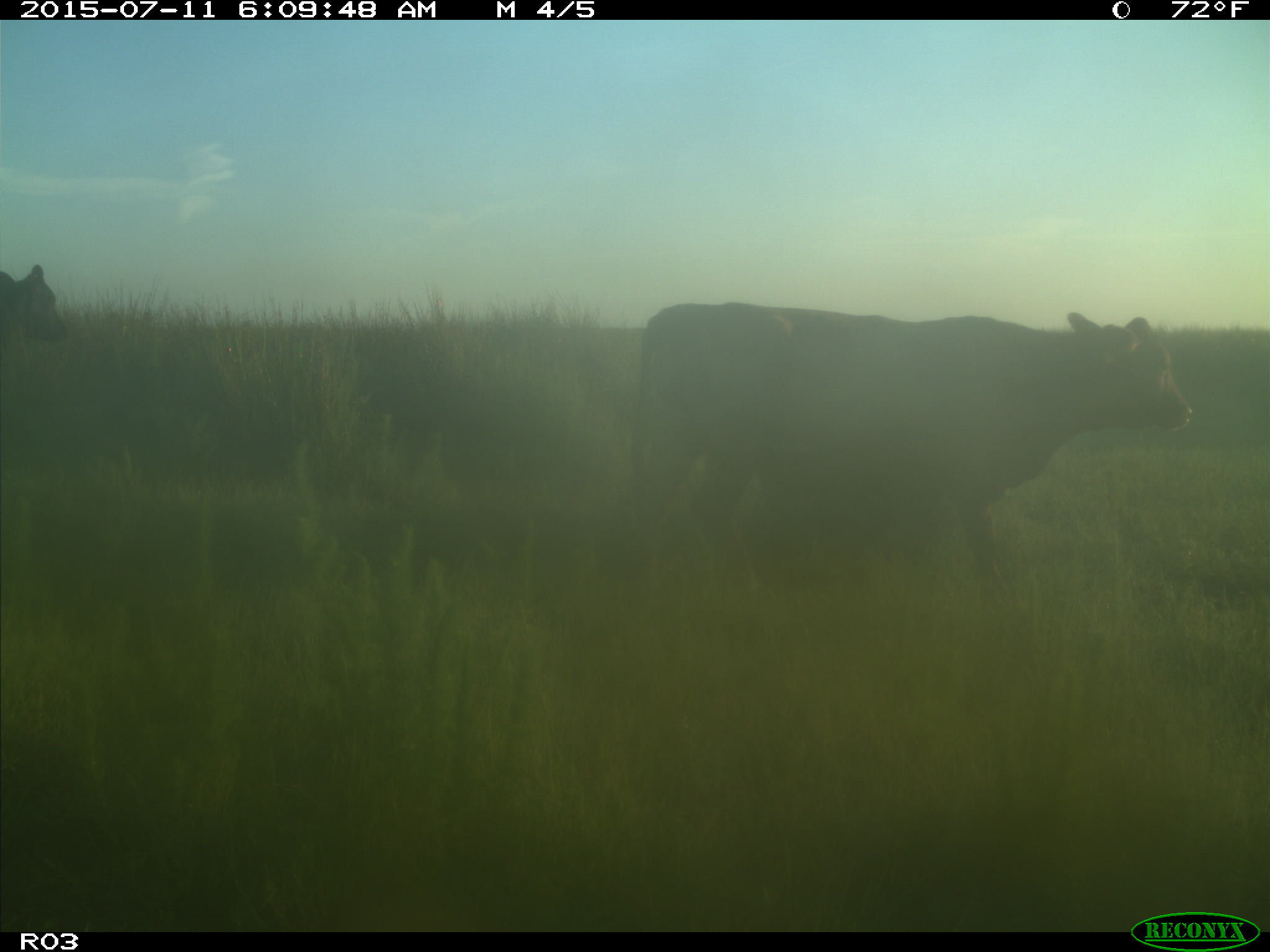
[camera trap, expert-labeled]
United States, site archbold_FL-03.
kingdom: Animalia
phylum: Chordata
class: Mammalia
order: Artiodactyla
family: Bovidae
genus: Bos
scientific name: Bos taurus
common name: domestic cow